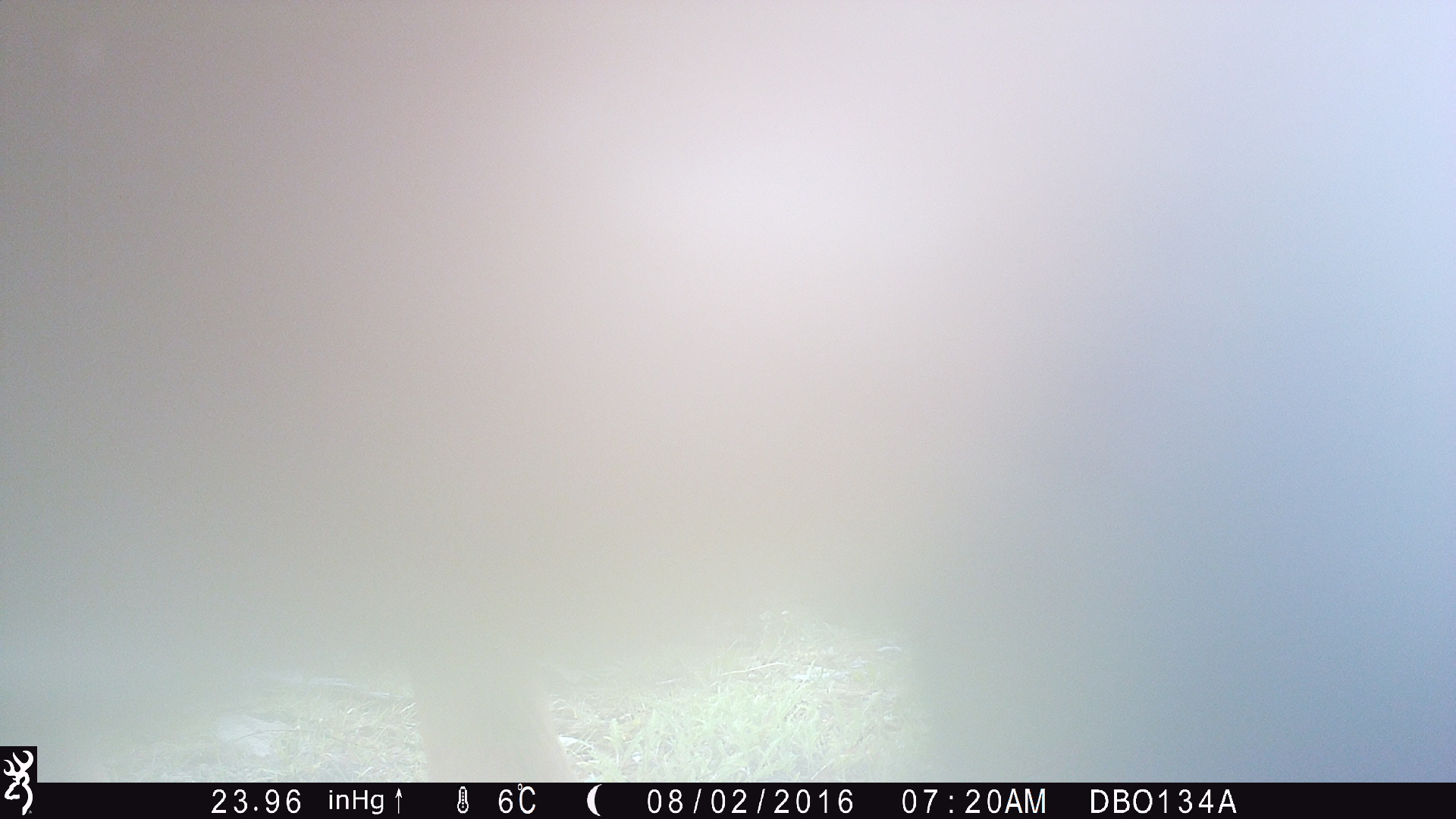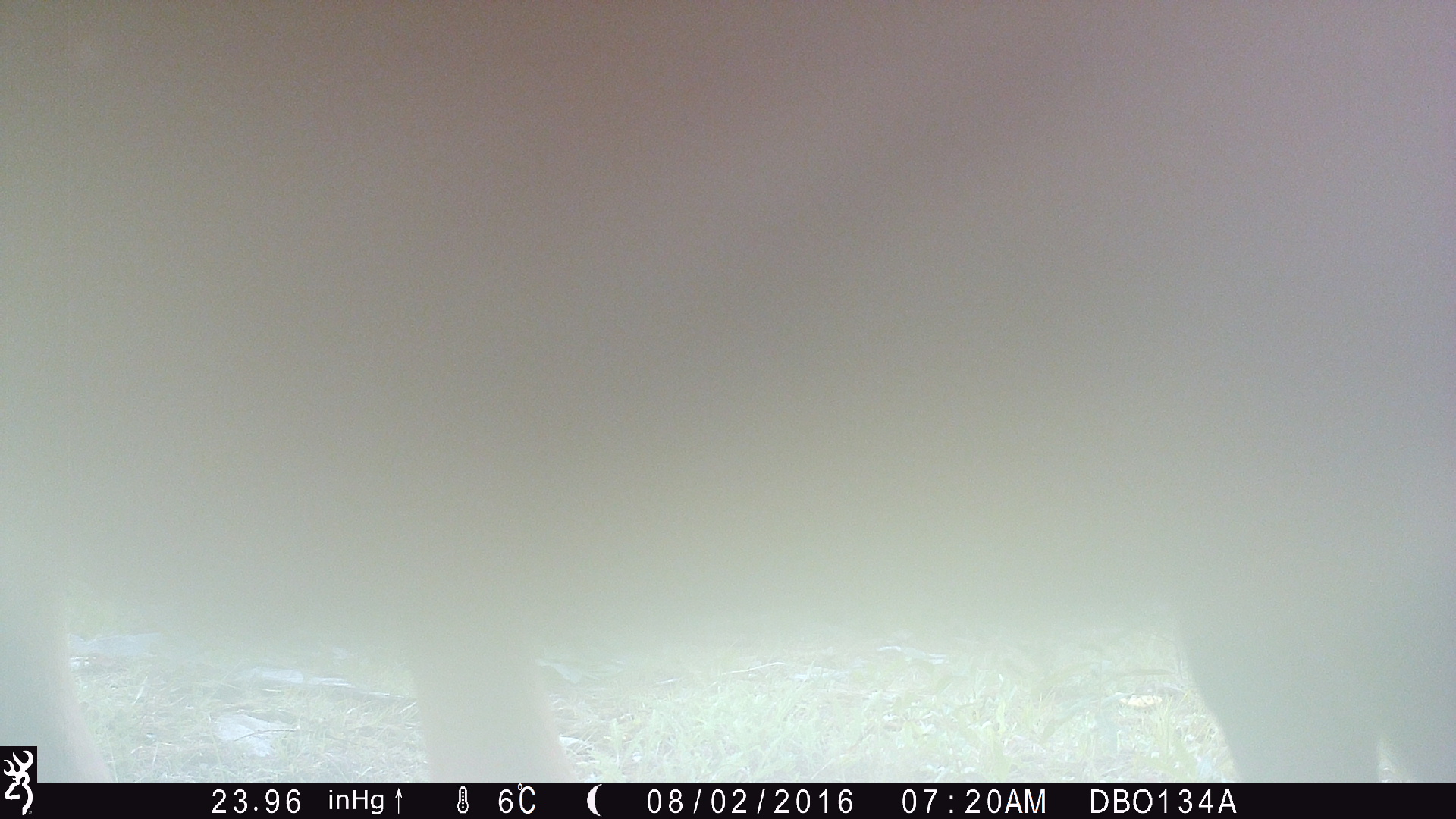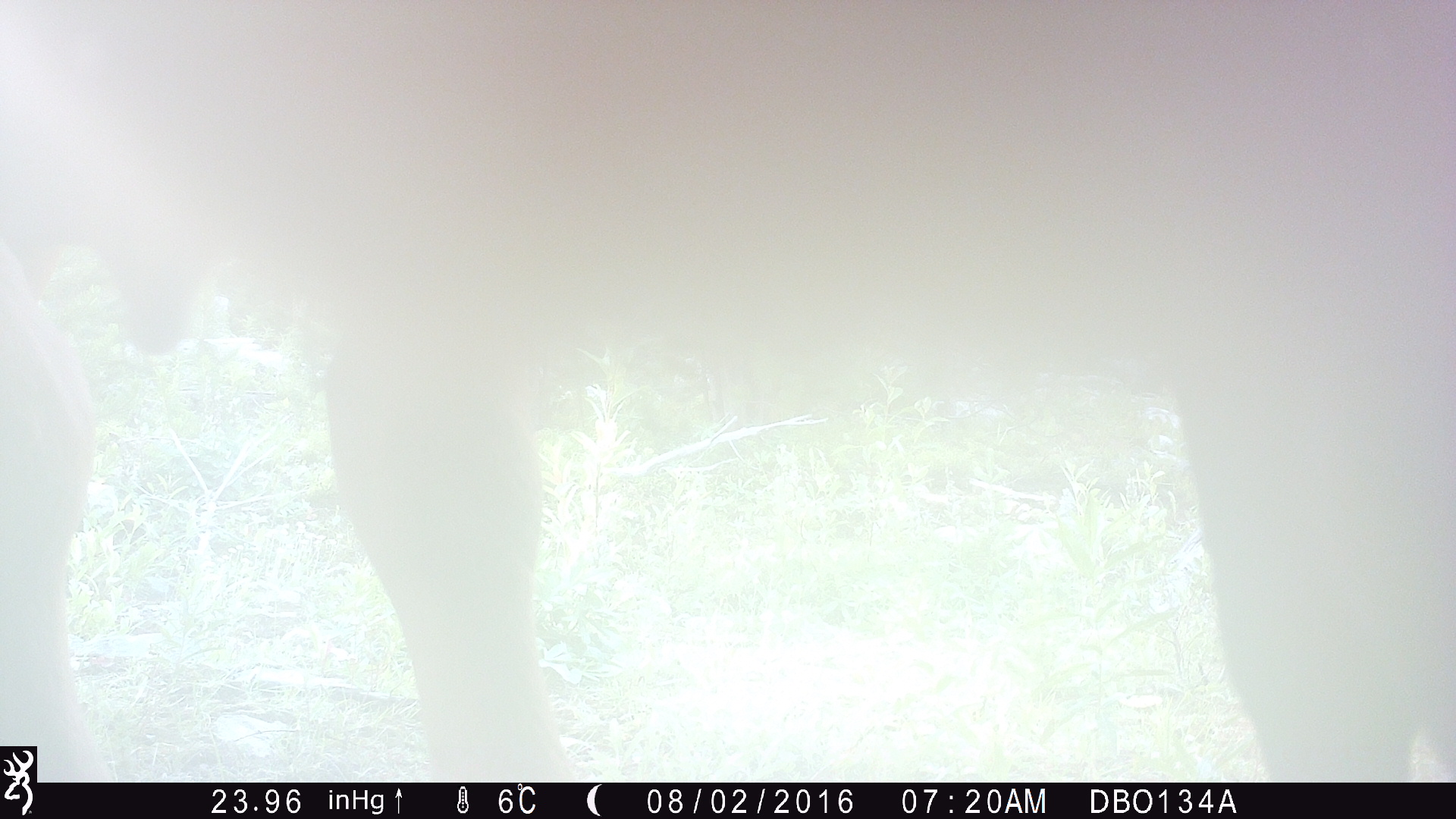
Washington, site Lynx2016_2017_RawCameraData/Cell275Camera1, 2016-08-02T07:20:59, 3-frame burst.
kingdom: Animalia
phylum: Chordata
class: Mammalia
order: Artiodactyla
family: Bovidae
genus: Bos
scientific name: Bos taurus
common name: domestic cattle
Domestic cattle (Bos taurus). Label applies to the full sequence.